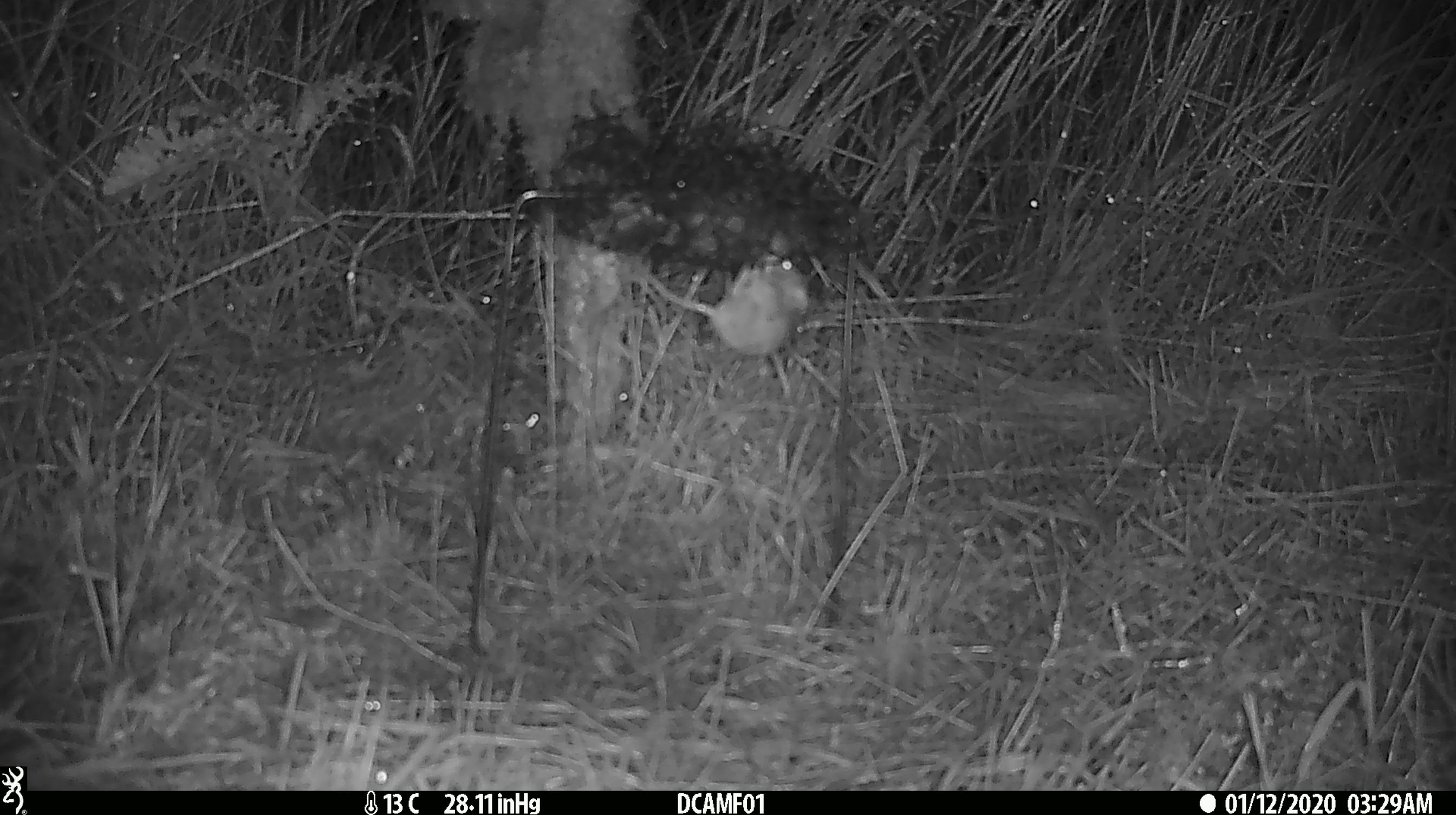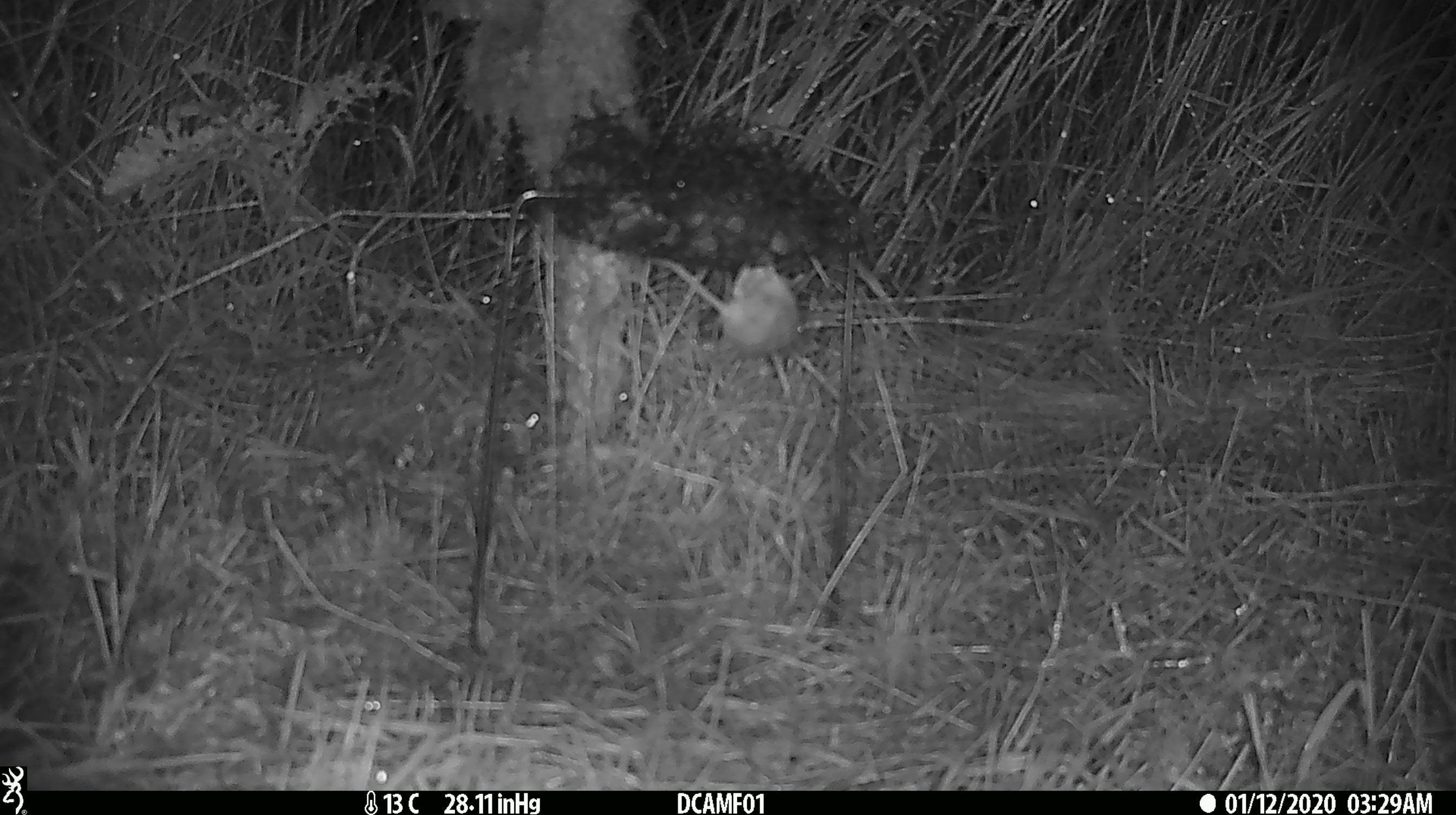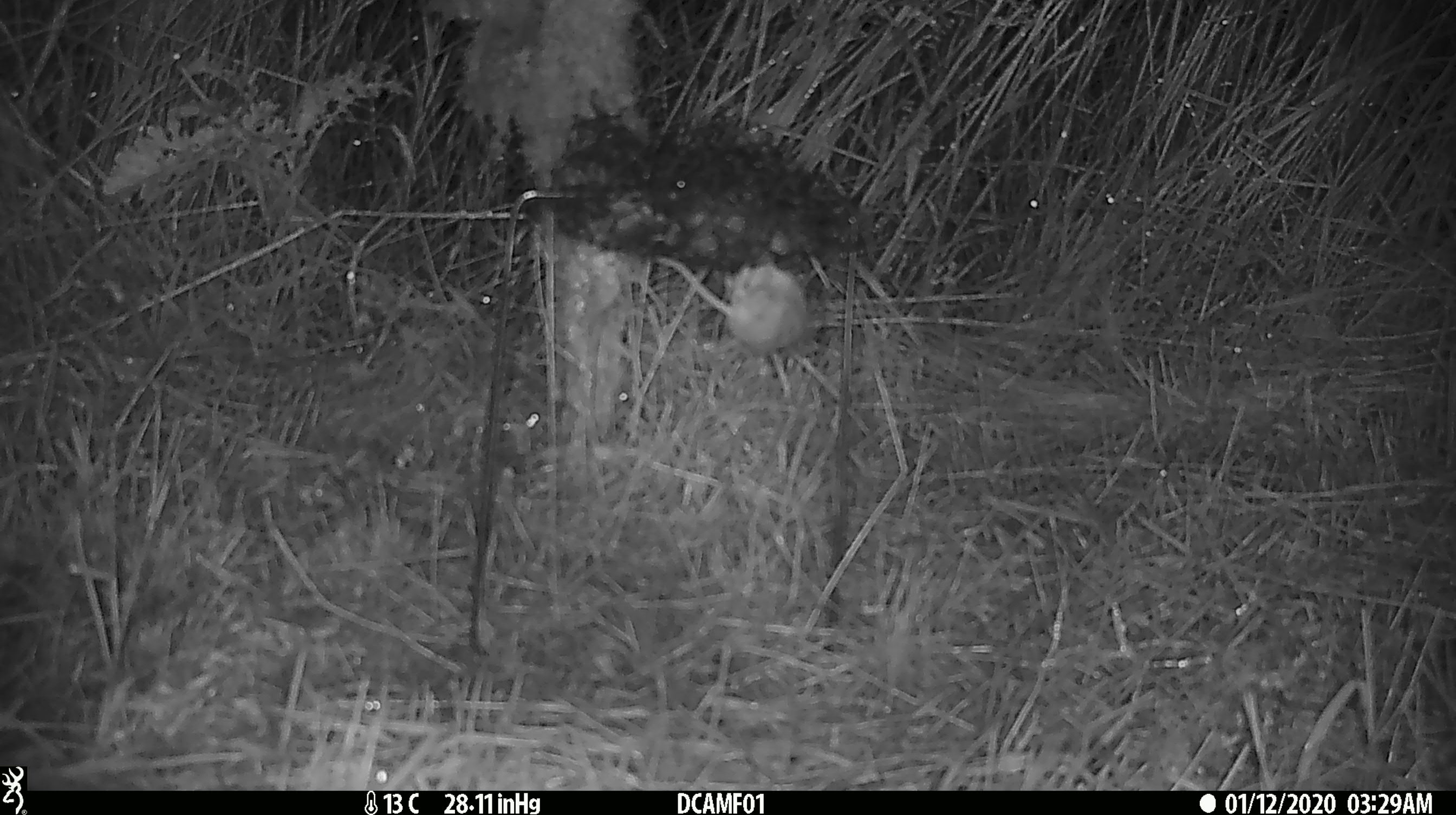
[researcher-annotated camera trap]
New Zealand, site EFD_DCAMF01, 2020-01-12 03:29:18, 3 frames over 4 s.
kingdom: Animalia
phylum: Chordata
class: Mammalia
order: Rodentia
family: Muridae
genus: Mus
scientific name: Mus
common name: mouse